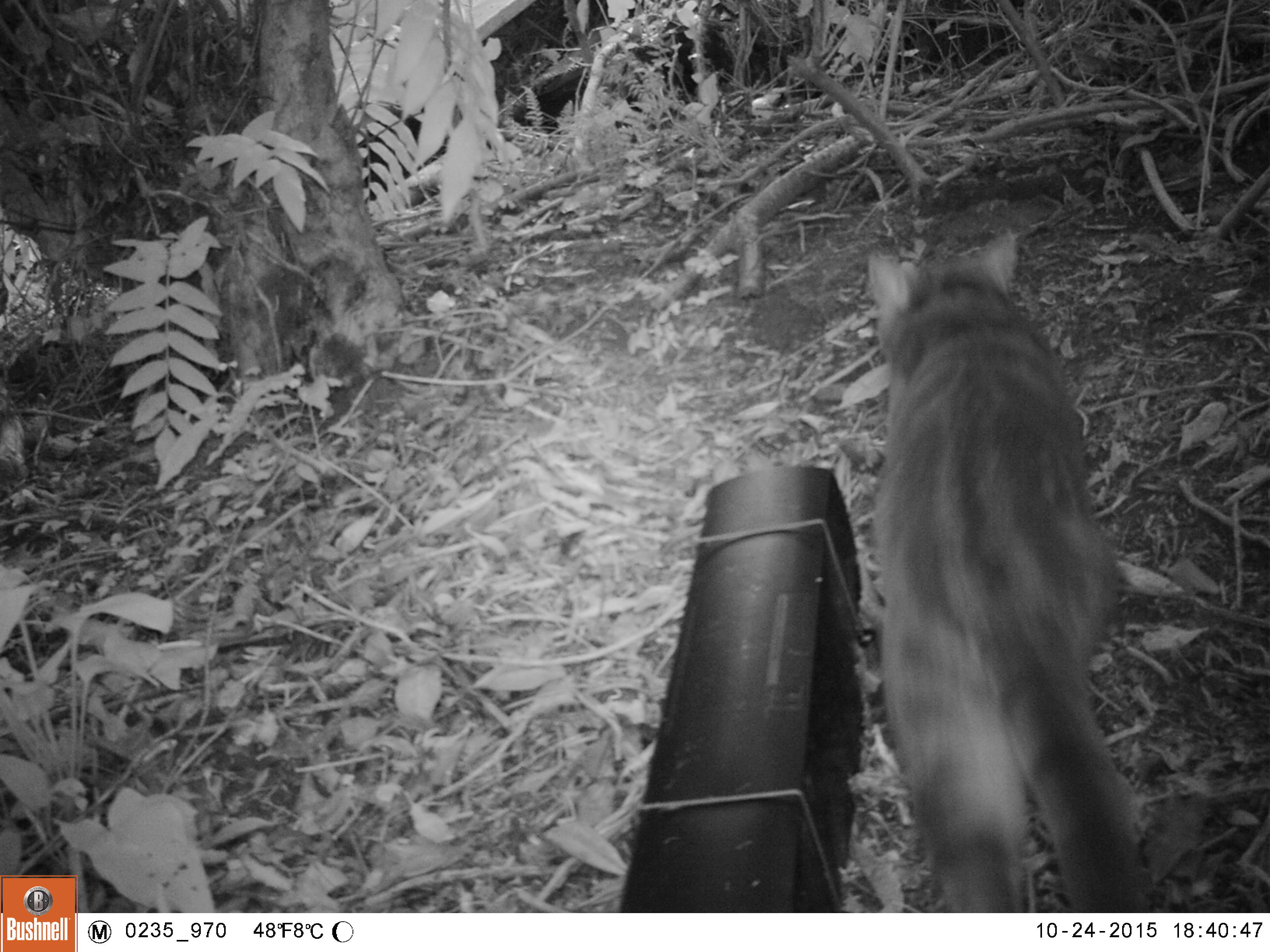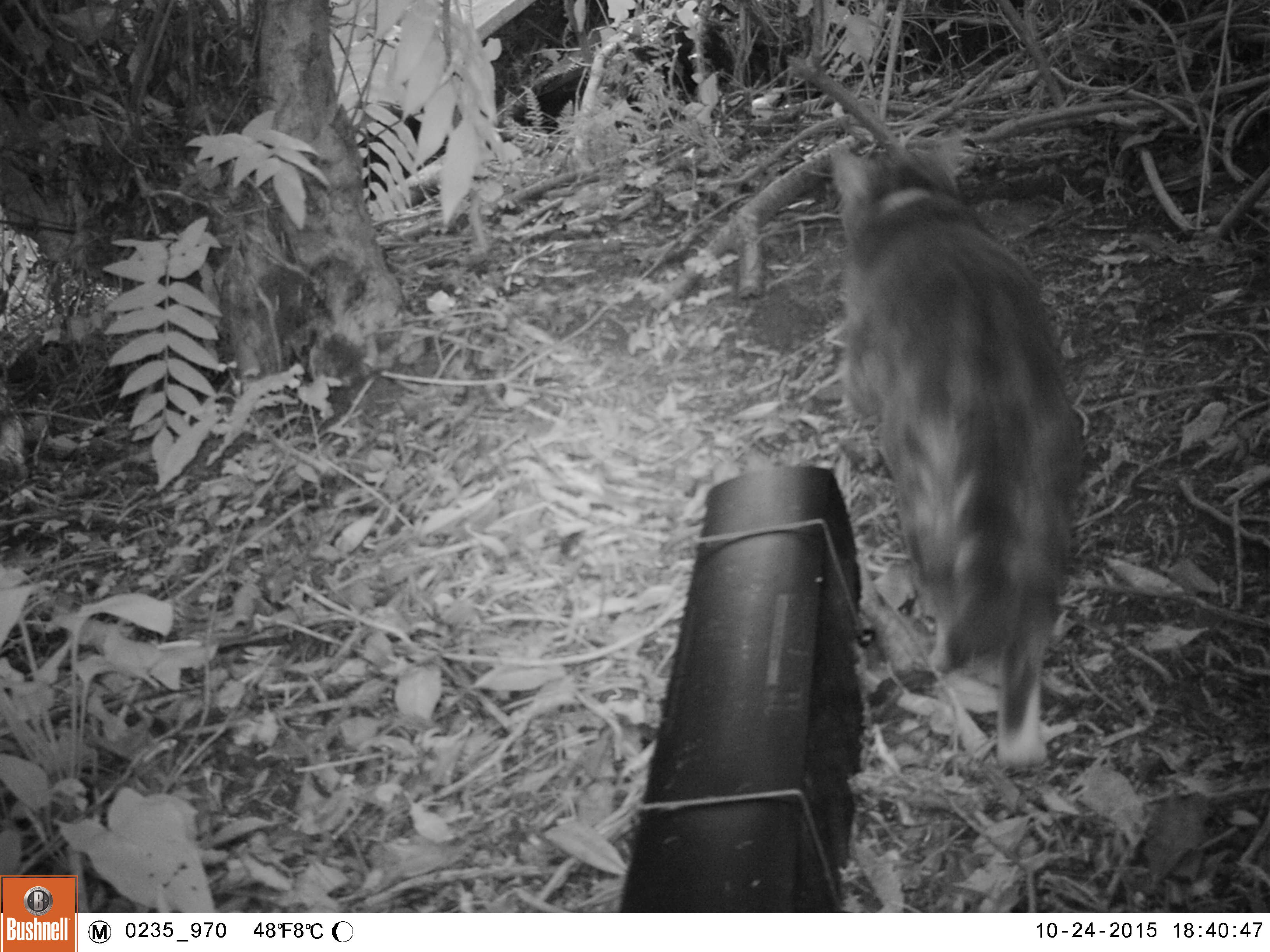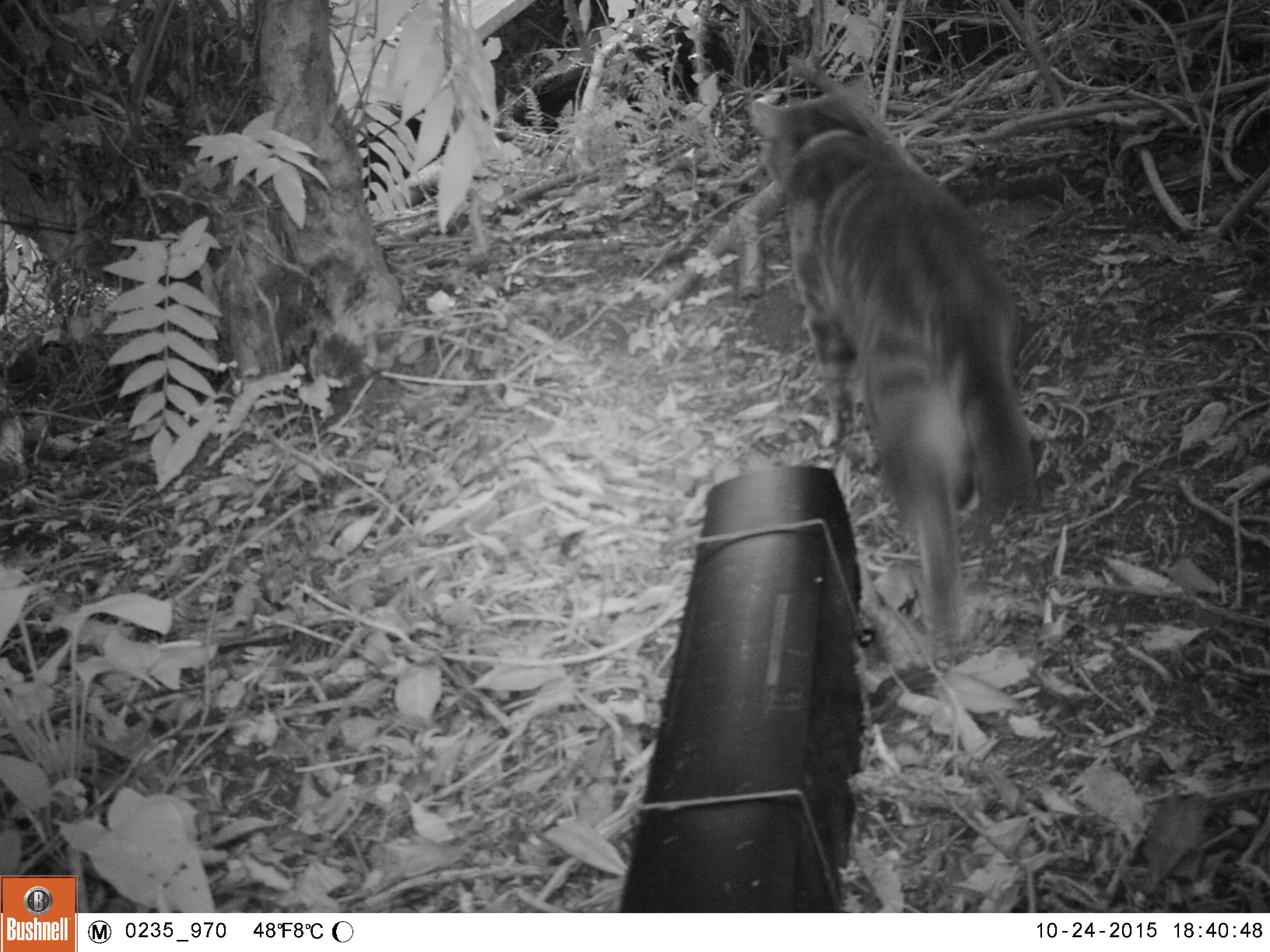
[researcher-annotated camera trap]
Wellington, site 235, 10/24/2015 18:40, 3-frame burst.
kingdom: Animalia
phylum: Chordata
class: Mammalia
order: Carnivora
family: Felidae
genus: Felis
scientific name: Felis catus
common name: cat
Cat (Felis catus).